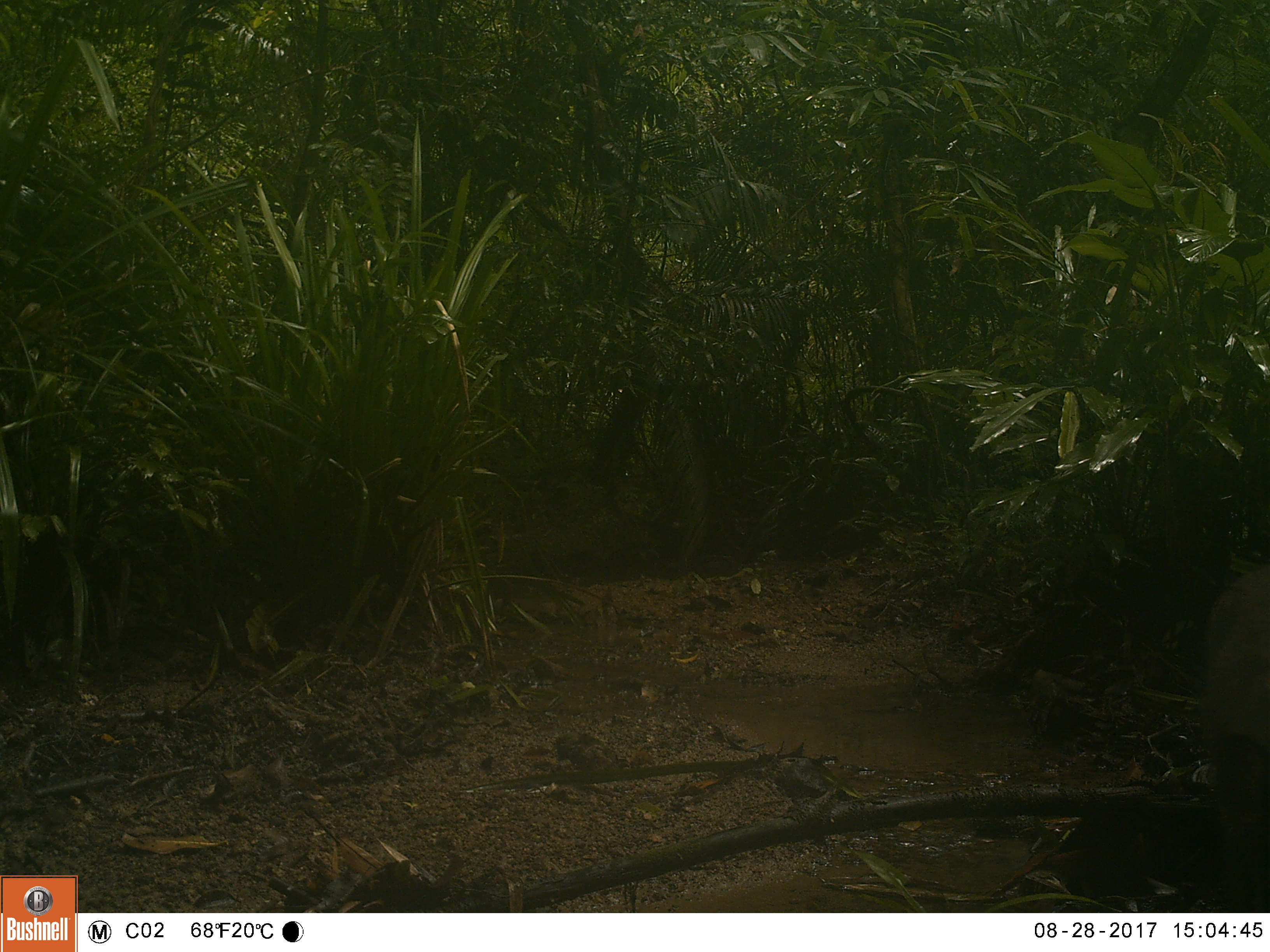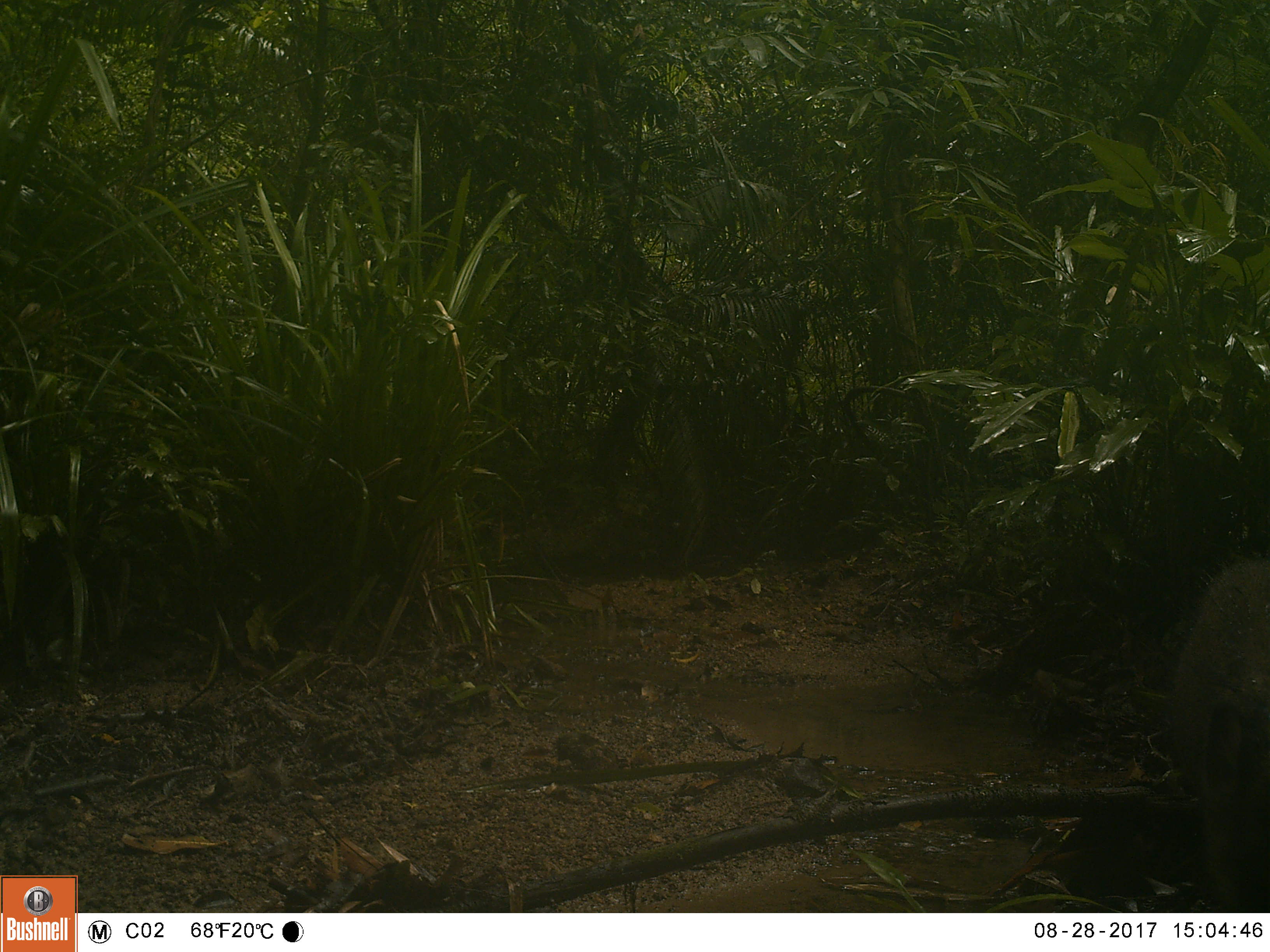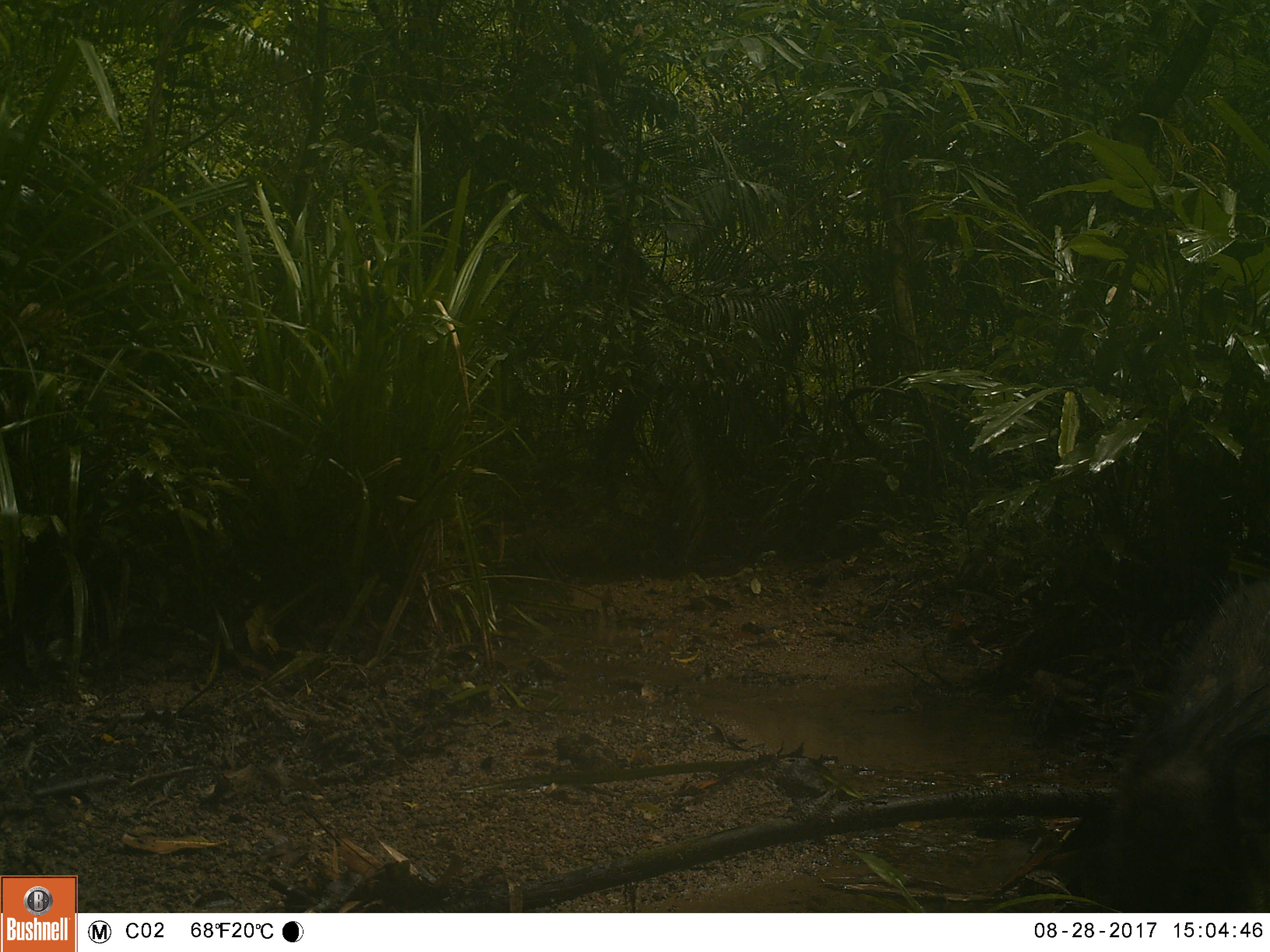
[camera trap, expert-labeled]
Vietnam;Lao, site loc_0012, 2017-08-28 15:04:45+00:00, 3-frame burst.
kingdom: Animalia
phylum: Chordata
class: Mammalia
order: Artiodactyla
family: Suidae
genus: Sus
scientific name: Sus scrofa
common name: eurasian wild pig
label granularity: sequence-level